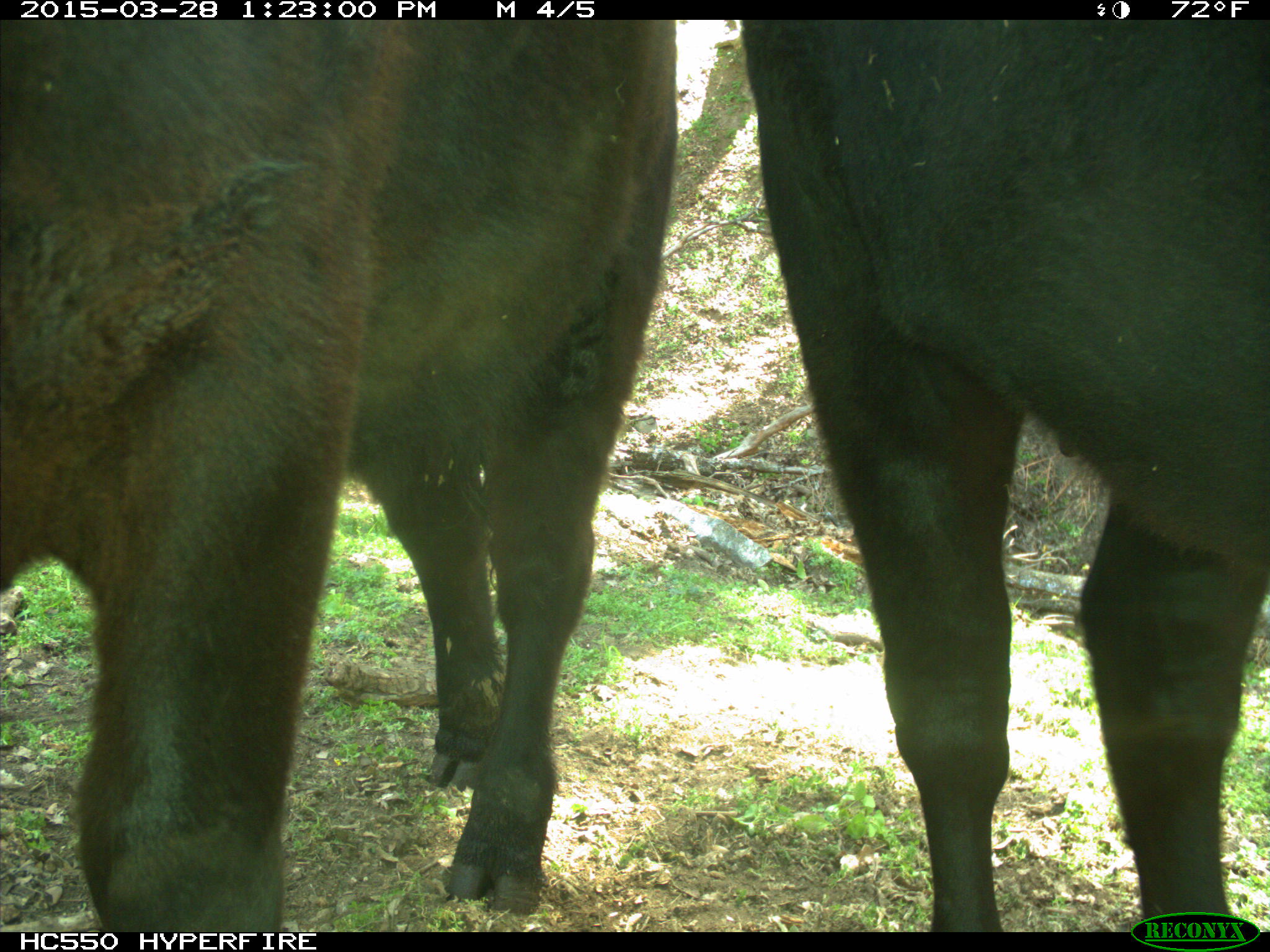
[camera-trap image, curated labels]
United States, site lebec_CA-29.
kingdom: Animalia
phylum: Chordata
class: Mammalia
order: Artiodactyla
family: Bovidae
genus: Bos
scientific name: Bos taurus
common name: domestic cow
Bos taurus (domestic cow).